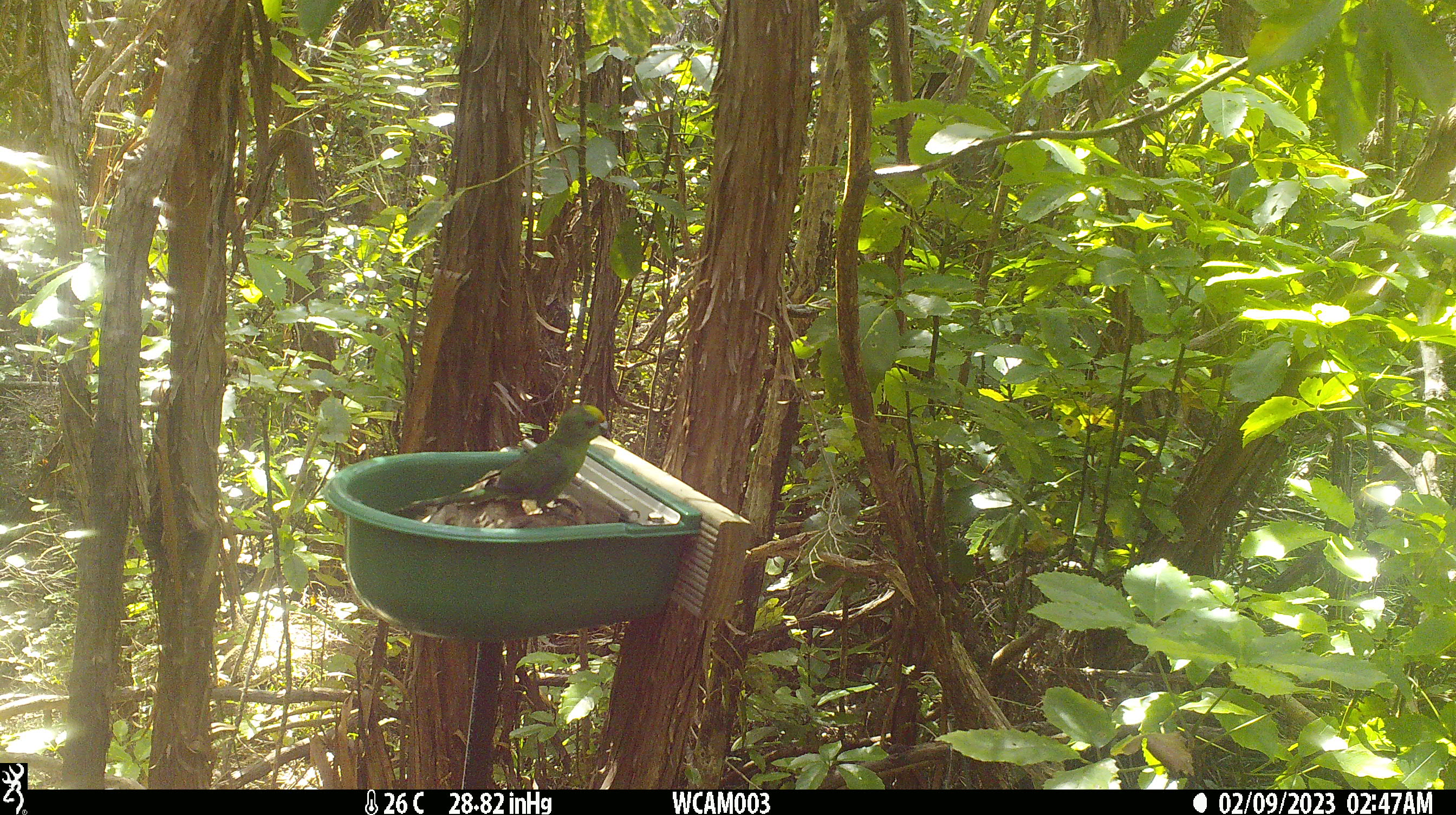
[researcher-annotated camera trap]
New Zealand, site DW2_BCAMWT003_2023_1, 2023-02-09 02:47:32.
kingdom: Animalia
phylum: Chordata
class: Aves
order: Psittaciformes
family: Psittaculidae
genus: Cyanoramphus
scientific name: Cyanoramphus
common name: parakeet